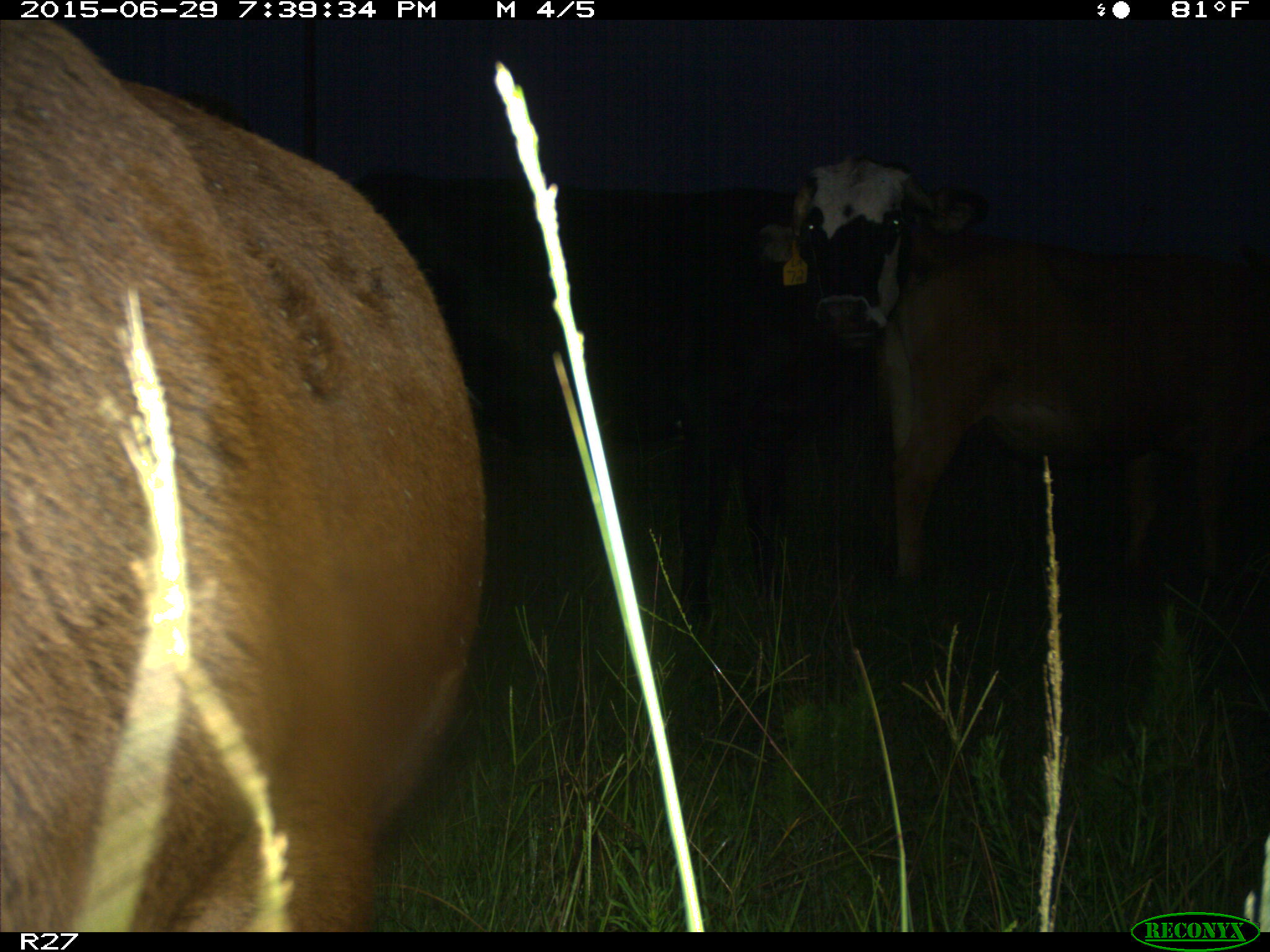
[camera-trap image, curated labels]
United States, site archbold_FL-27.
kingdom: Animalia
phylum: Chordata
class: Mammalia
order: Artiodactyla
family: Bovidae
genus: Bos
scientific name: Bos taurus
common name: domestic cow